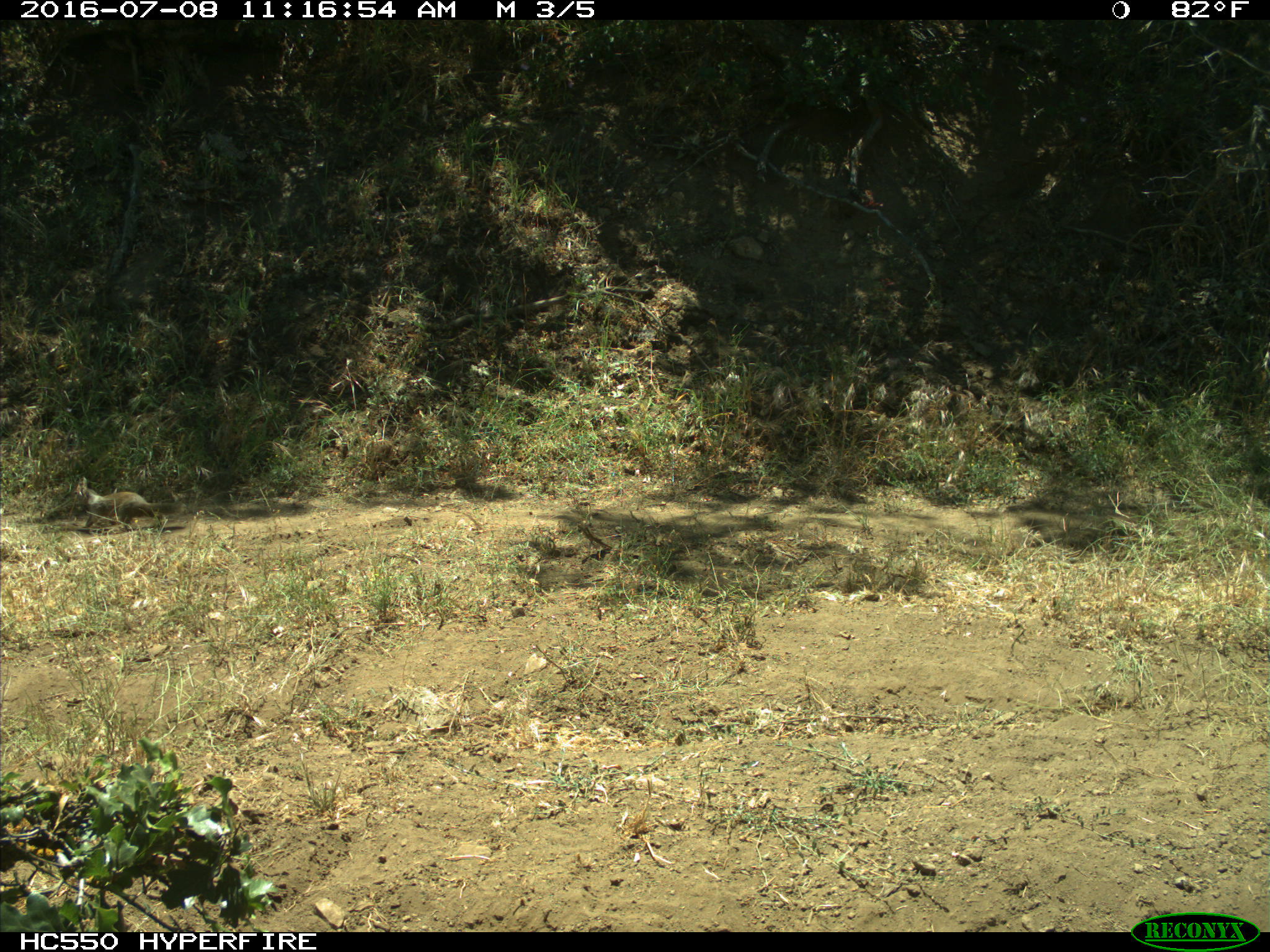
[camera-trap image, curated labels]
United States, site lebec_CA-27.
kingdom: Animalia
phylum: Chordata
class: Mammalia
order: Rodentia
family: Sciuridae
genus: Otospermophilus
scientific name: Otospermophilus beecheyi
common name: california ground squirrel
Otospermophilus beecheyi (california ground squirrel).